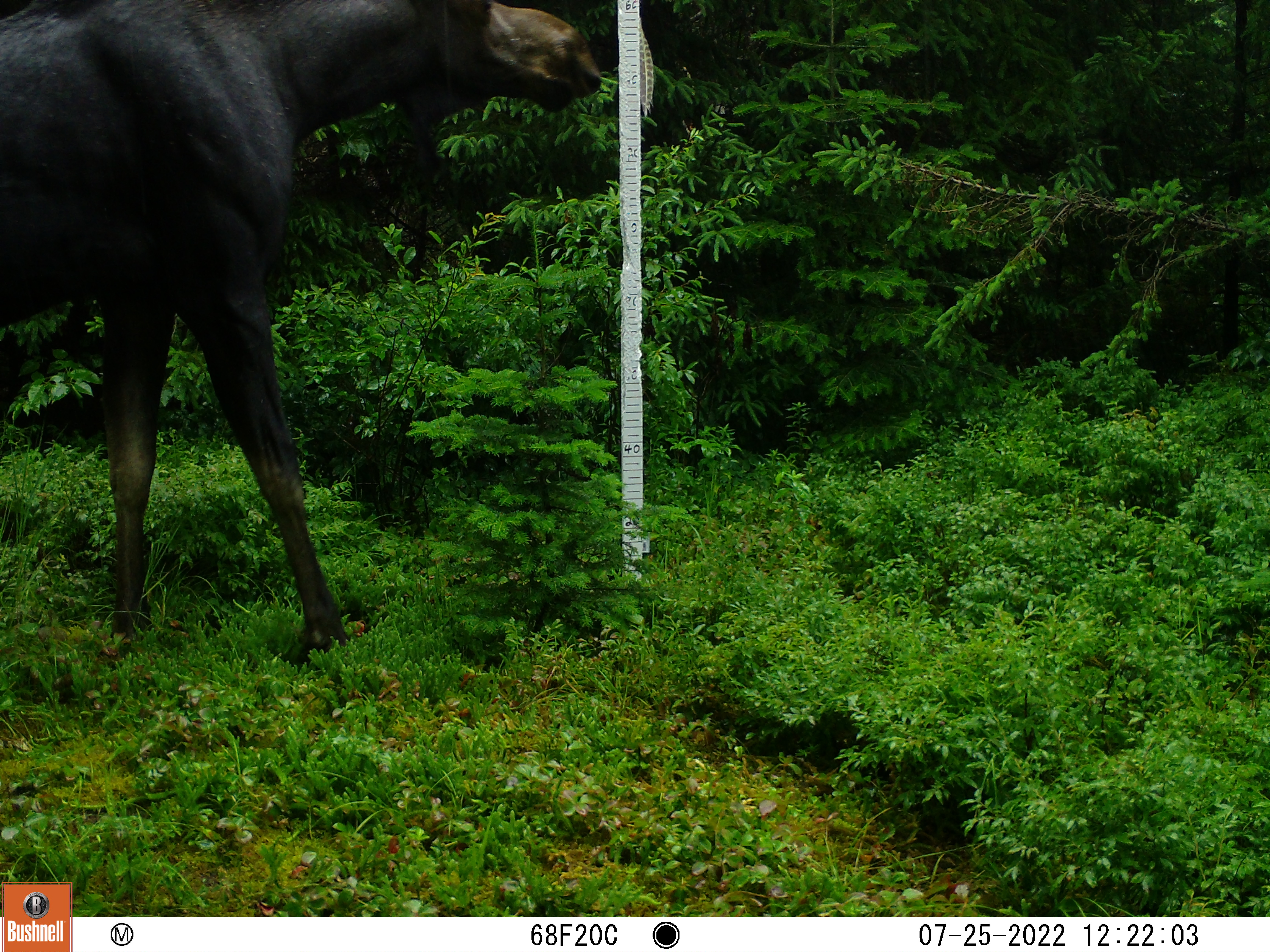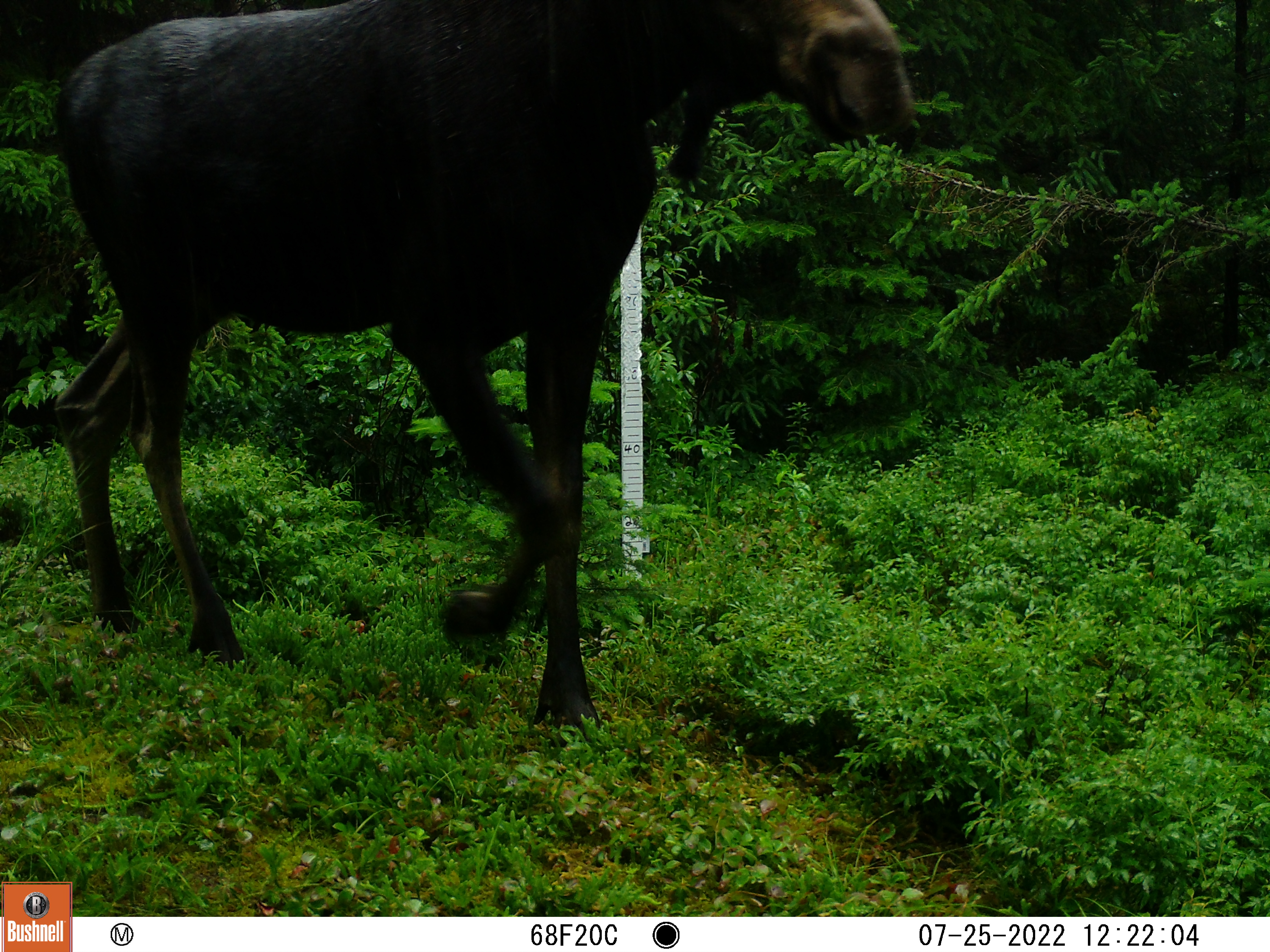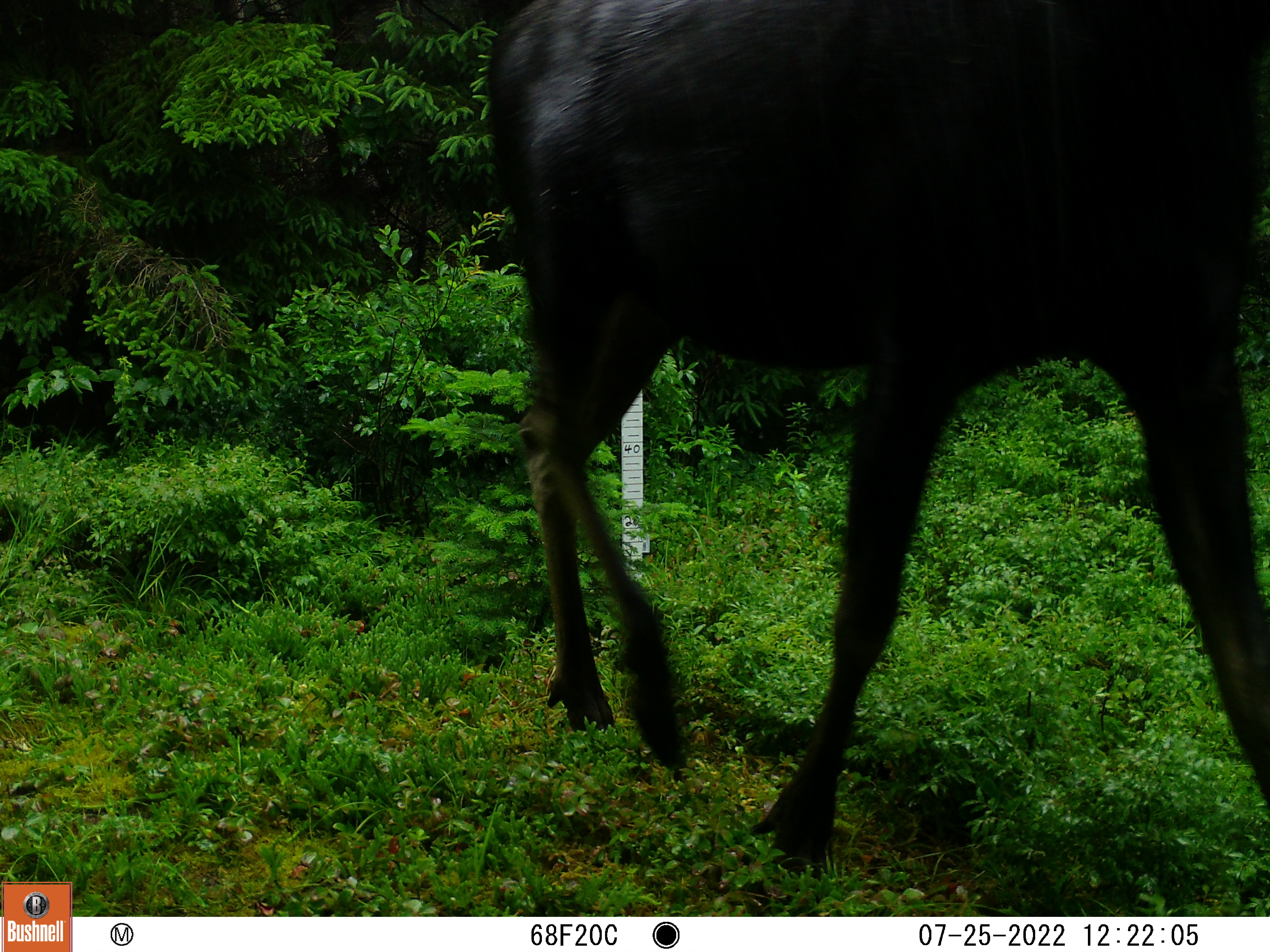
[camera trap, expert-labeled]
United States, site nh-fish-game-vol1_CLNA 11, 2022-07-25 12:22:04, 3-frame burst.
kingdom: Animalia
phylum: Chordata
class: Mammalia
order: Artiodactyla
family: Cervidae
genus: Alces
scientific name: Alces alces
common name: moose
Moose (Alces alces).